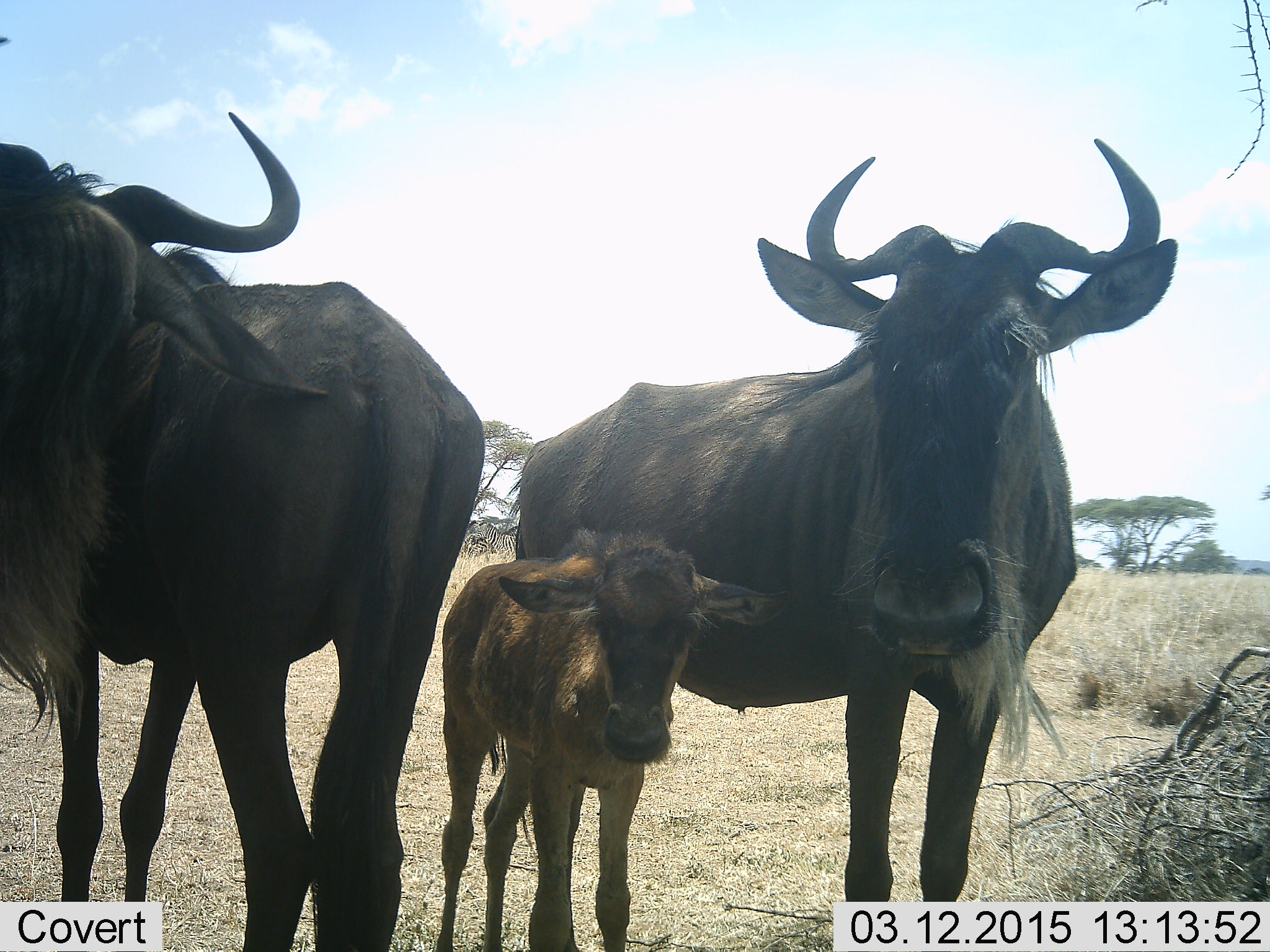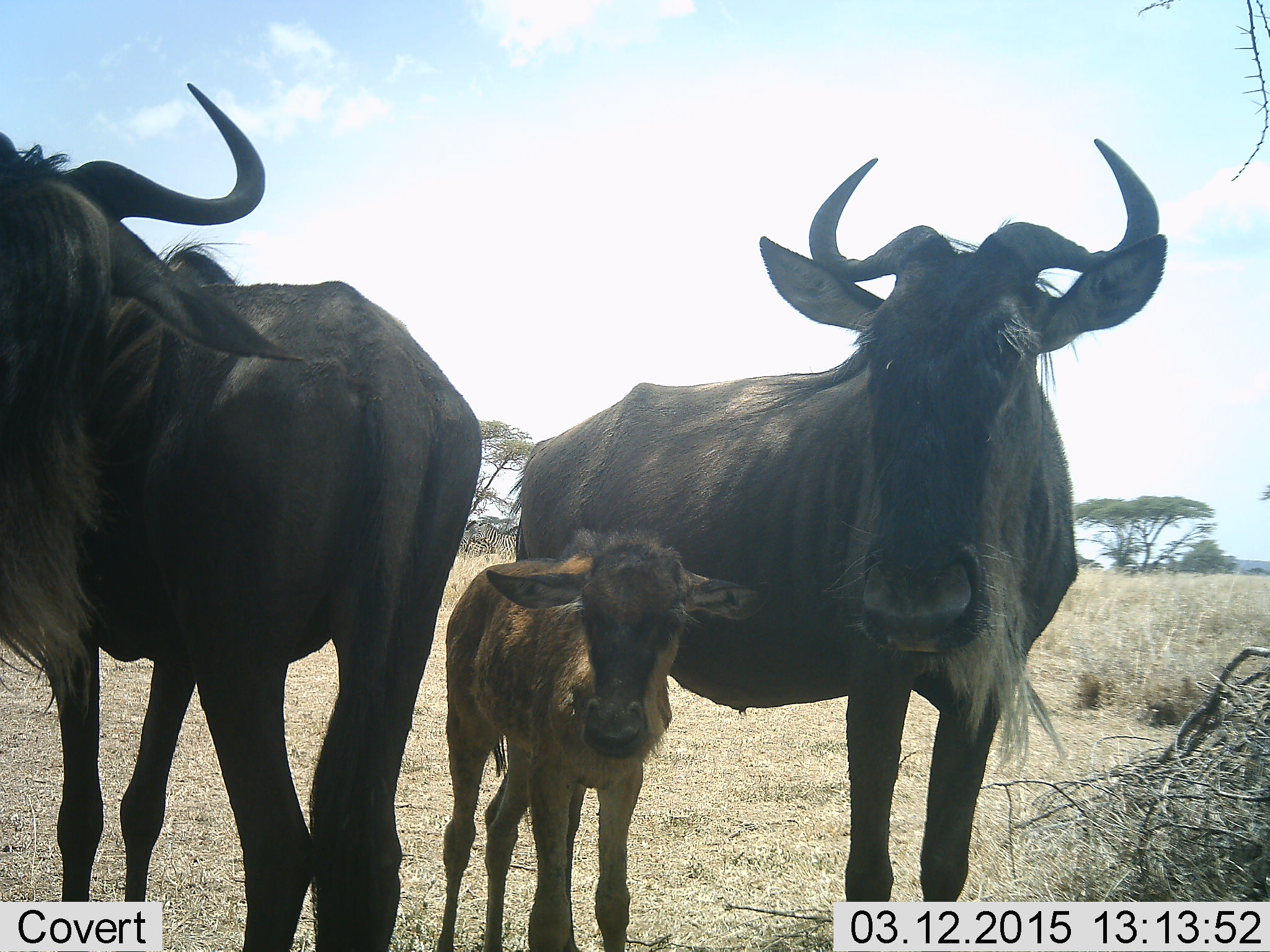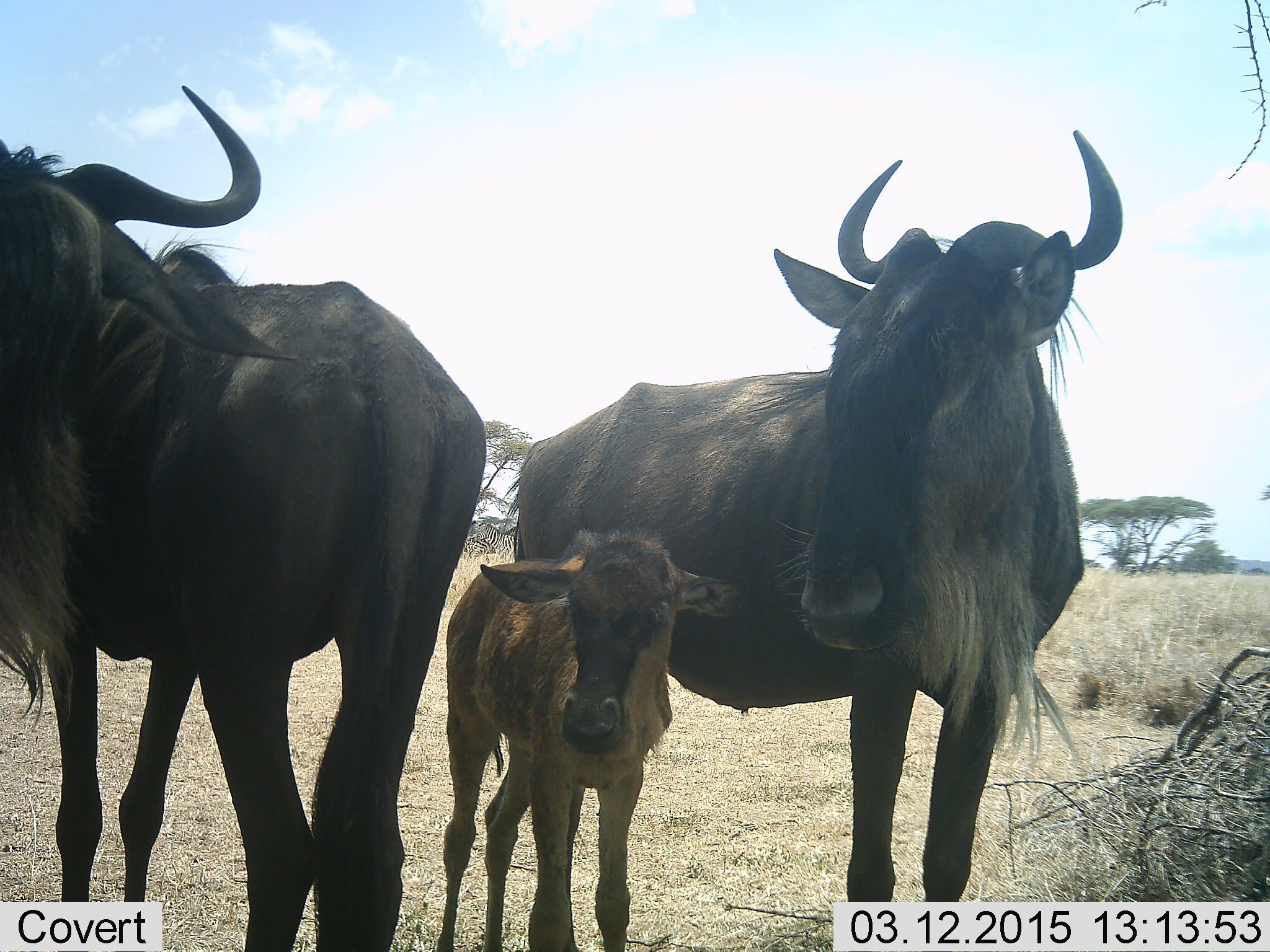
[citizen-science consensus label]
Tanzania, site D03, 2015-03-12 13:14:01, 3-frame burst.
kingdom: Animalia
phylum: Chordata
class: Mammalia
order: Artiodactyla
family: Bovidae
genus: Connochaetes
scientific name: Connochaetes taurinus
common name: blue wildebeest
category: wildebeest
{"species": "wildebeest (blue wildebeest) (Connochaetes taurinus)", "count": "3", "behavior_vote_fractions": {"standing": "100%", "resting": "0%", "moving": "0%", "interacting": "0%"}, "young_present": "100%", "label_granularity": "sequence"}